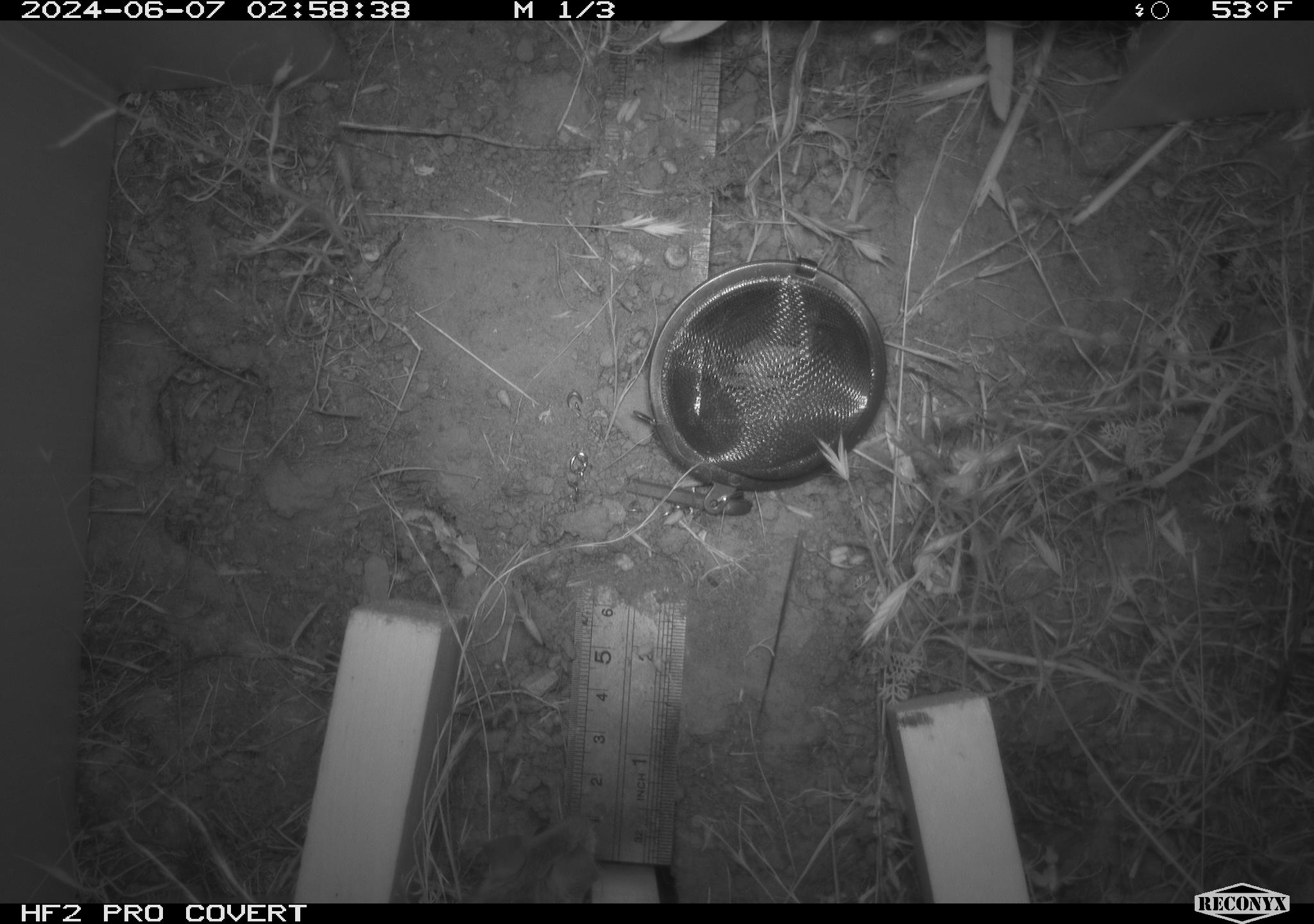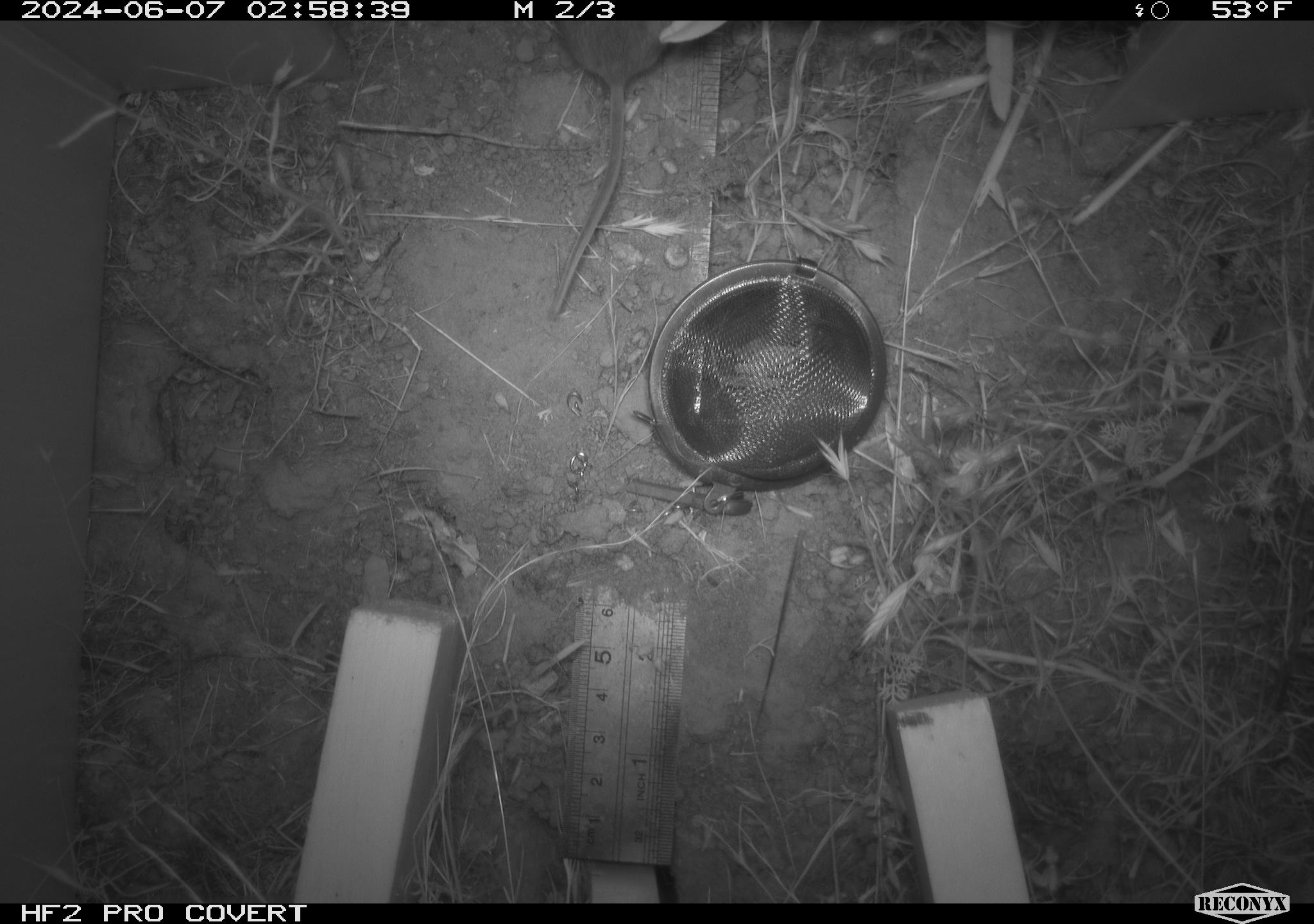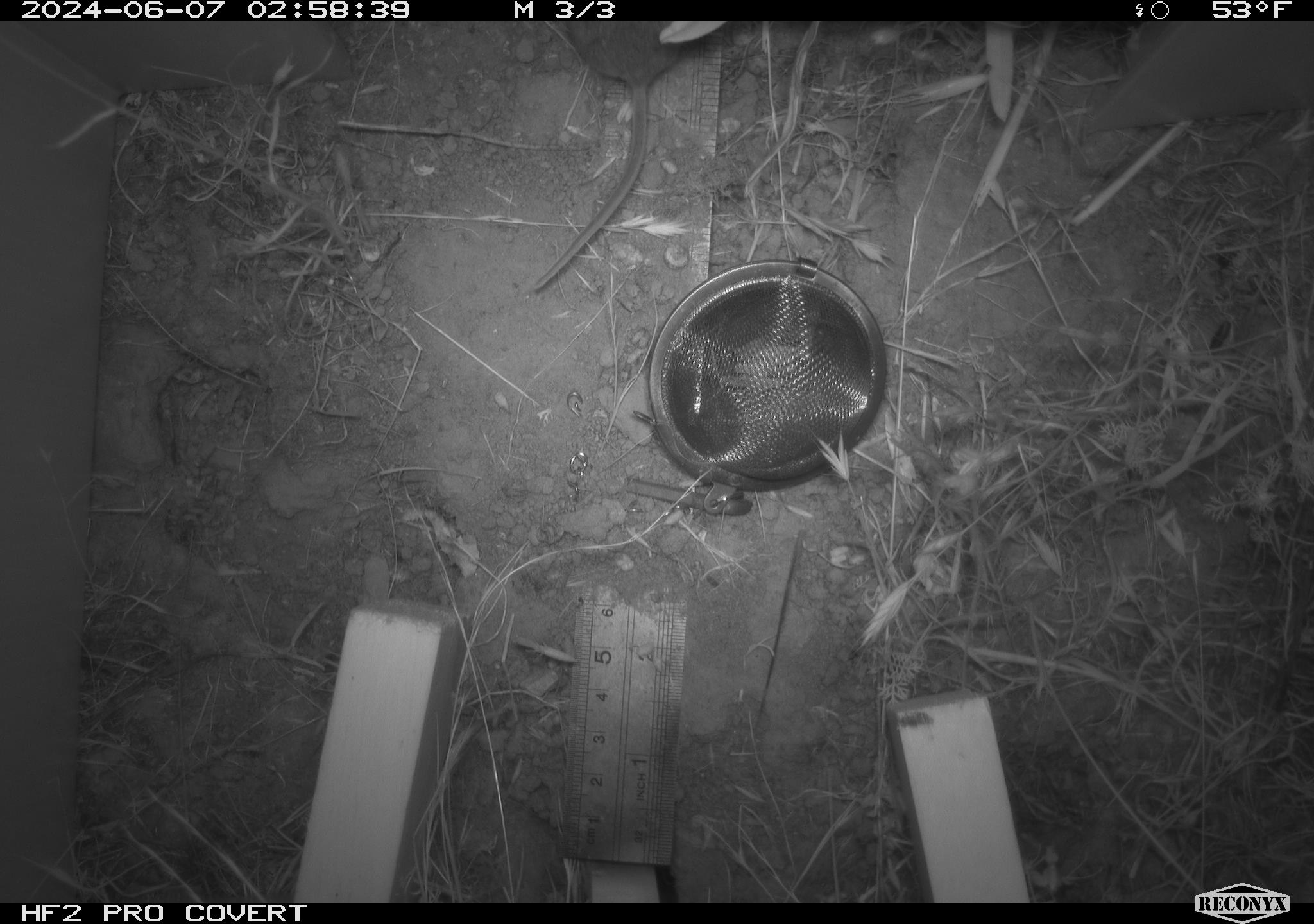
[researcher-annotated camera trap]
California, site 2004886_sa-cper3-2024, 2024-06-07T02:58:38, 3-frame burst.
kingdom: Animalia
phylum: Chordata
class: Mammalia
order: Rodentia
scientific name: Rodentia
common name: rodent